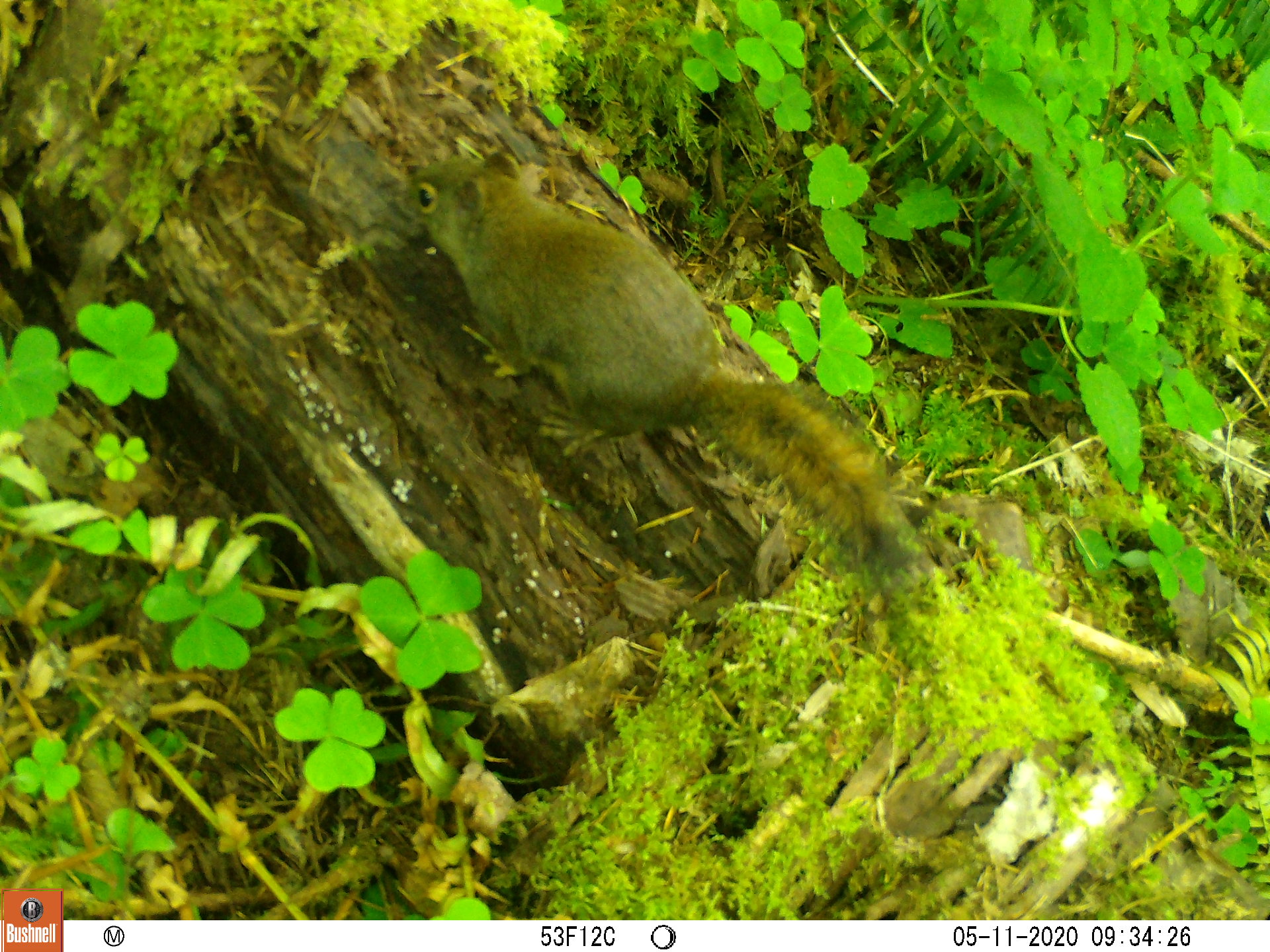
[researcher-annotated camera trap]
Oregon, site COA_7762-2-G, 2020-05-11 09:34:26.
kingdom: Animalia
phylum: Chordata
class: Mammalia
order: Rodentia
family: Sciuridae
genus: Tamiasciurus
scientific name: Tamiasciurus douglasii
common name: douglas squirrel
Douglas squirrel (Tamiasciurus douglasii).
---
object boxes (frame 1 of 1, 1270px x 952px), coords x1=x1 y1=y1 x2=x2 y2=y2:
douglas squirrel: x1=399 y1=150 x2=925 y2=575